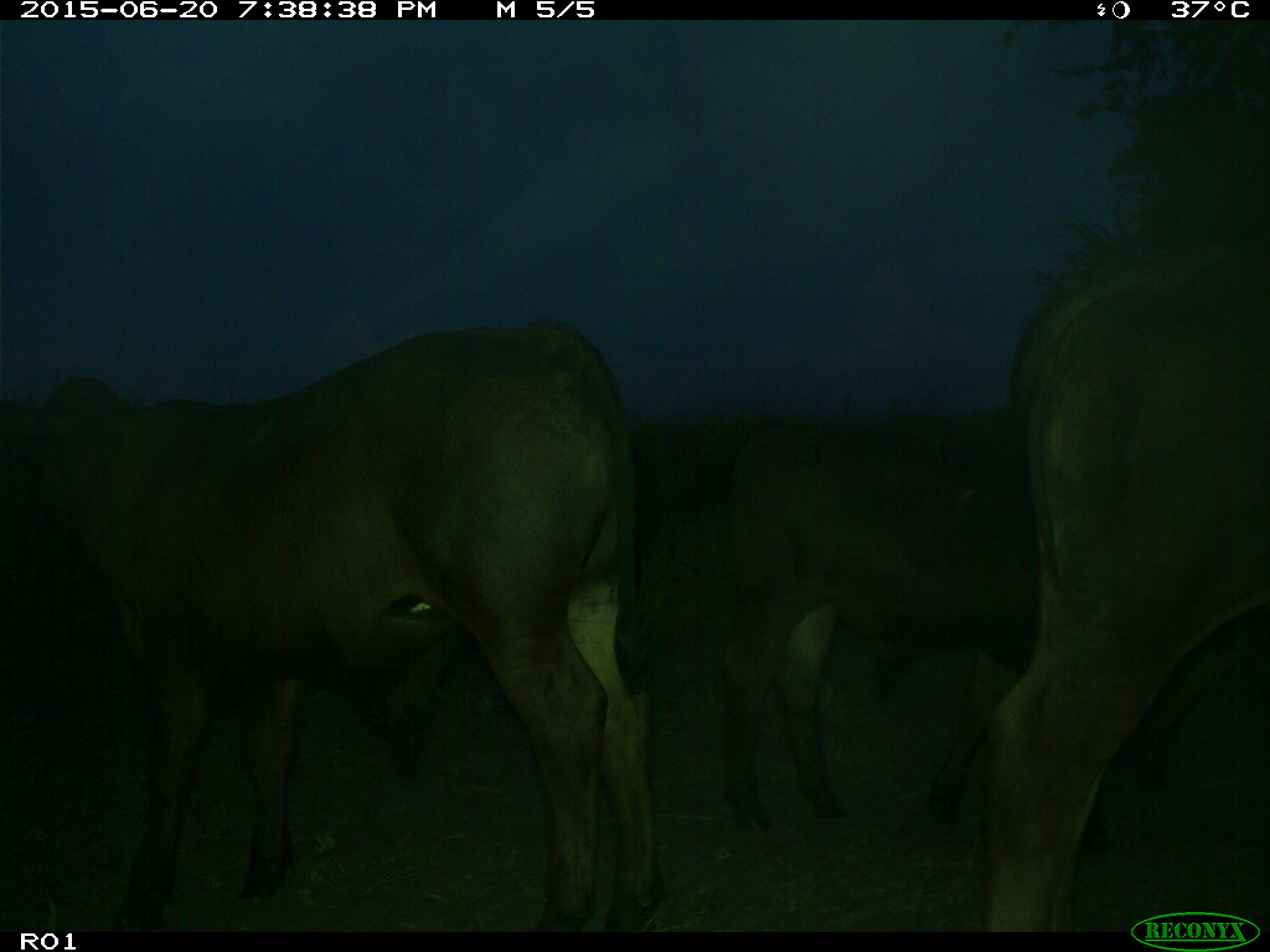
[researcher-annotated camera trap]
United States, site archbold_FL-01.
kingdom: Animalia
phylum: Chordata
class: Mammalia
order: Artiodactyla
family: Bovidae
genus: Bos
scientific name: Bos taurus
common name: domestic cow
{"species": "Bos taurus (domestic cow)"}